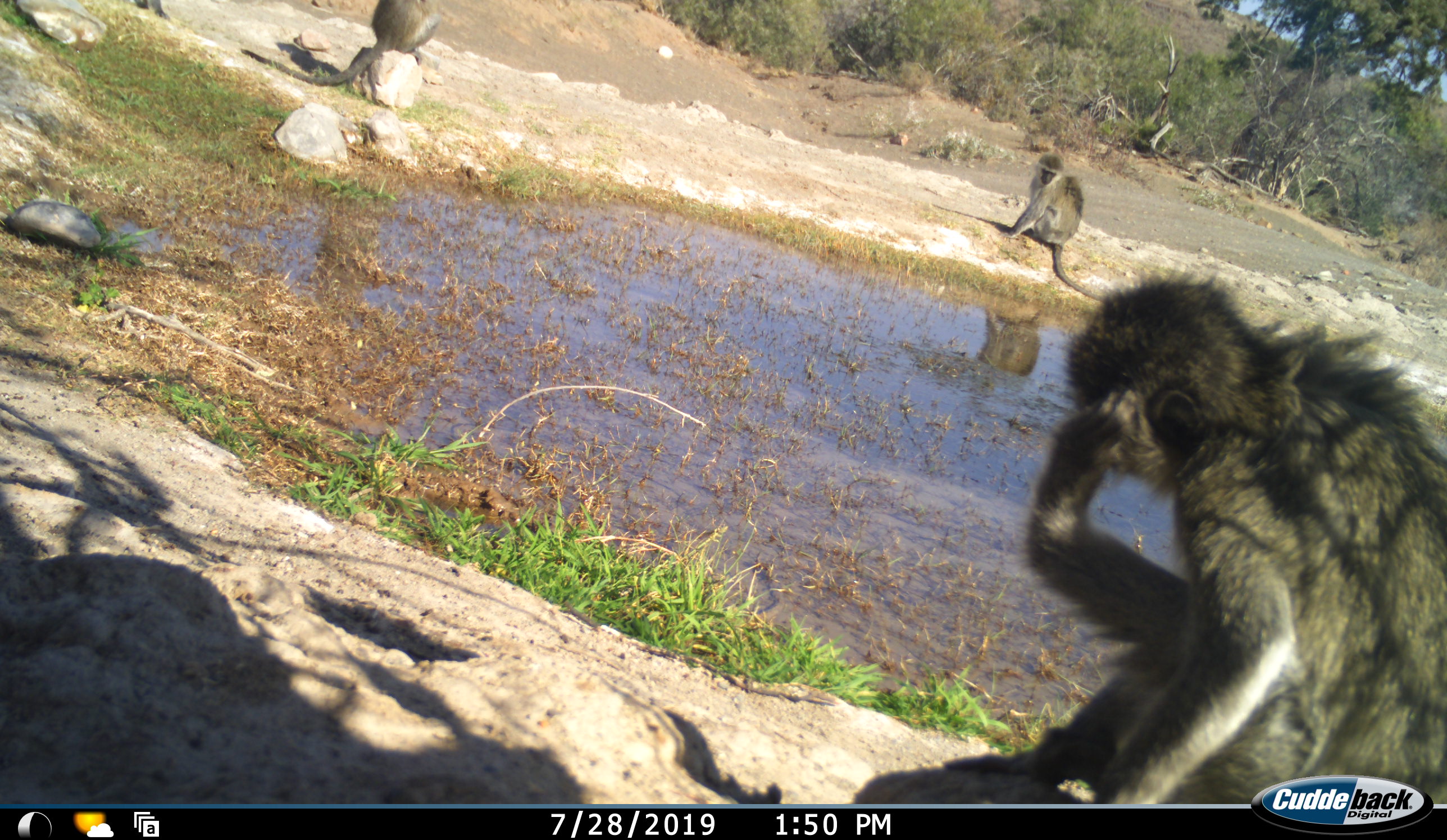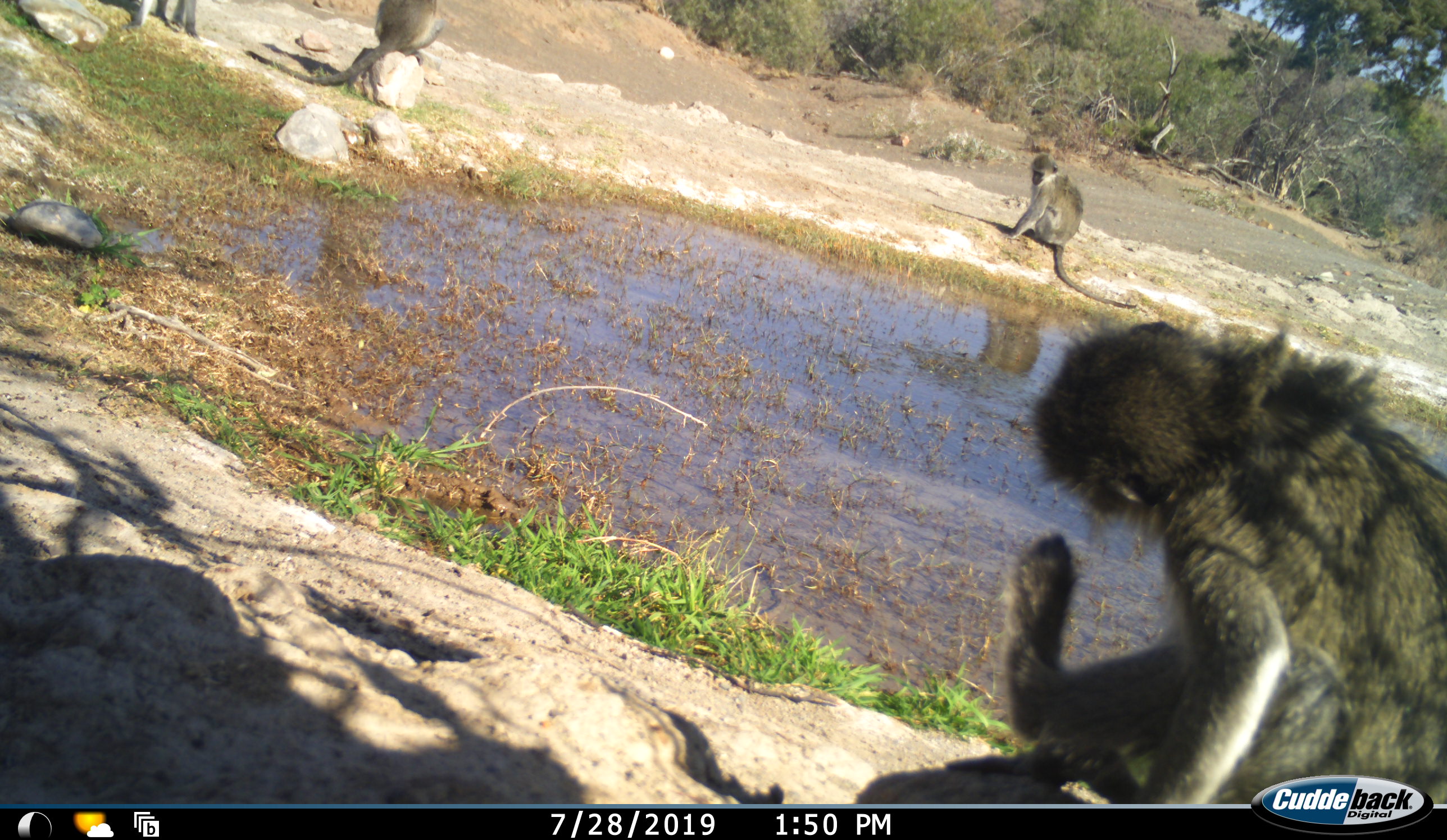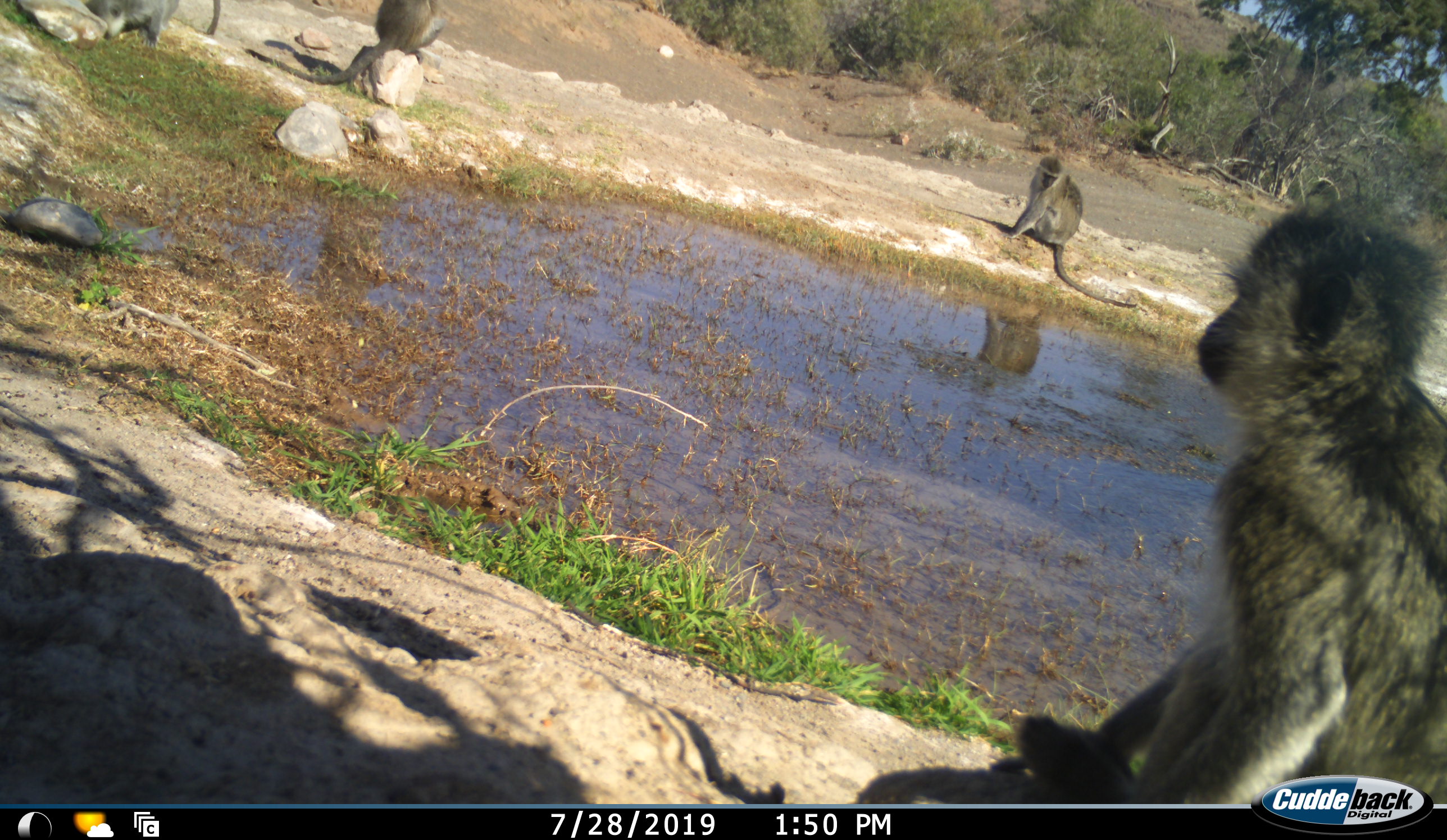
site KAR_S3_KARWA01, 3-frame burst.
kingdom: Animalia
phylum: Chordata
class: Mammalia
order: Primates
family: Cercopithecidae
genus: Chlorocebus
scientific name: Chlorocebus pygerythrus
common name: vervet monkey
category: monkeyvervet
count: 4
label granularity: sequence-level